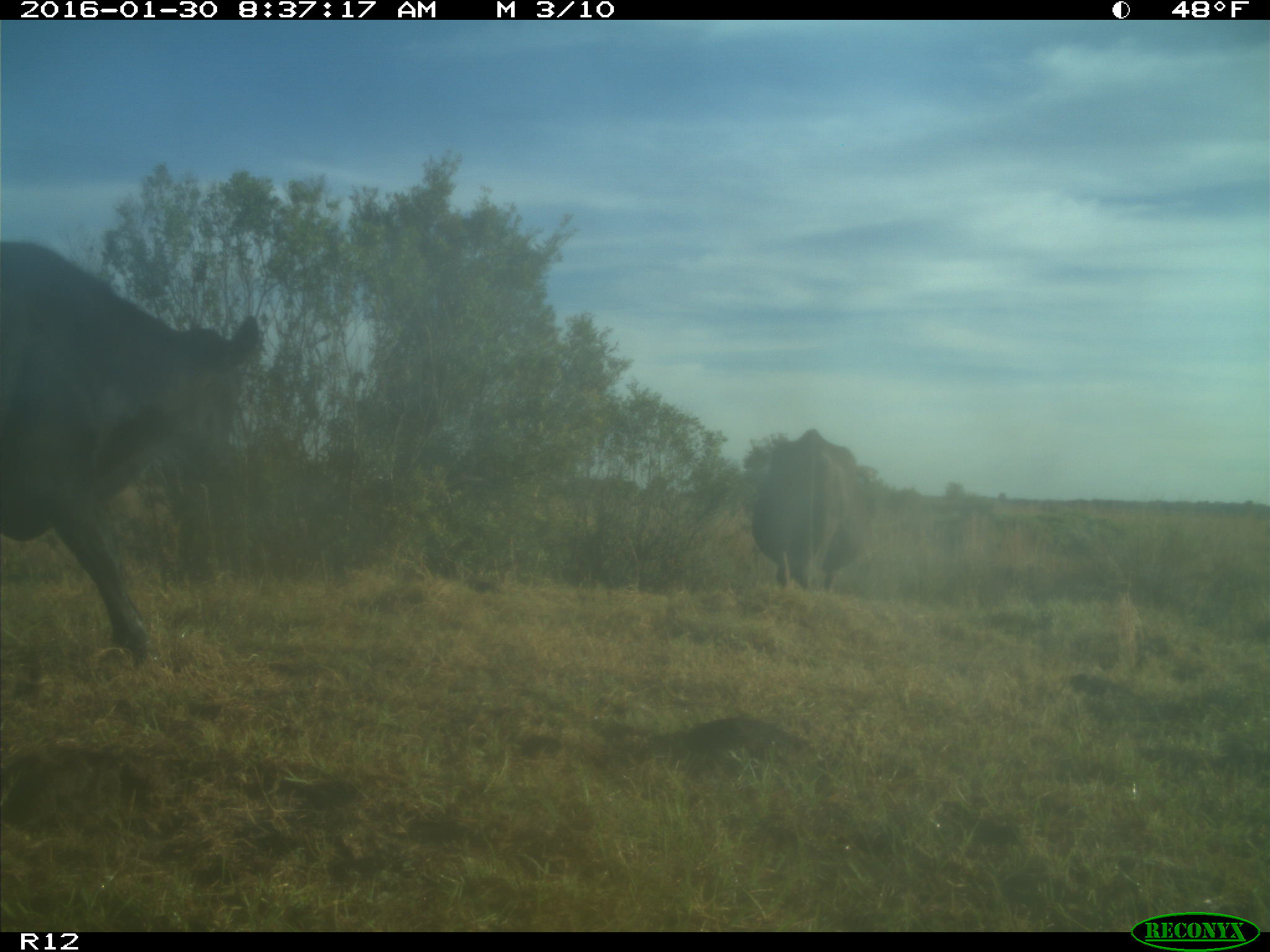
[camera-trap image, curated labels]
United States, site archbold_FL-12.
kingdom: Animalia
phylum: Chordata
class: Mammalia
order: Artiodactyla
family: Bovidae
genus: Bos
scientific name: Bos taurus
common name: domestic cow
Bos taurus (domestic cow).